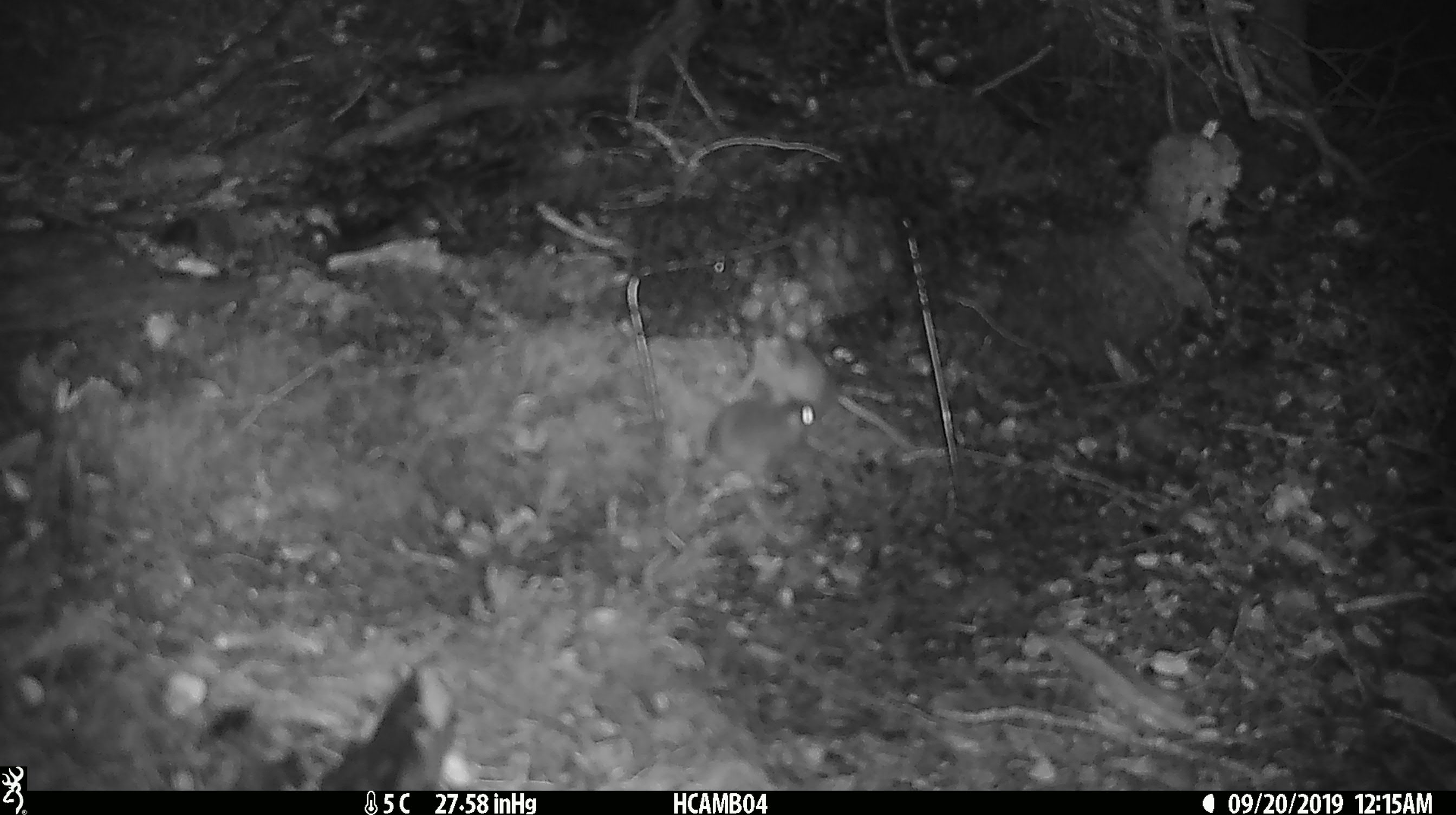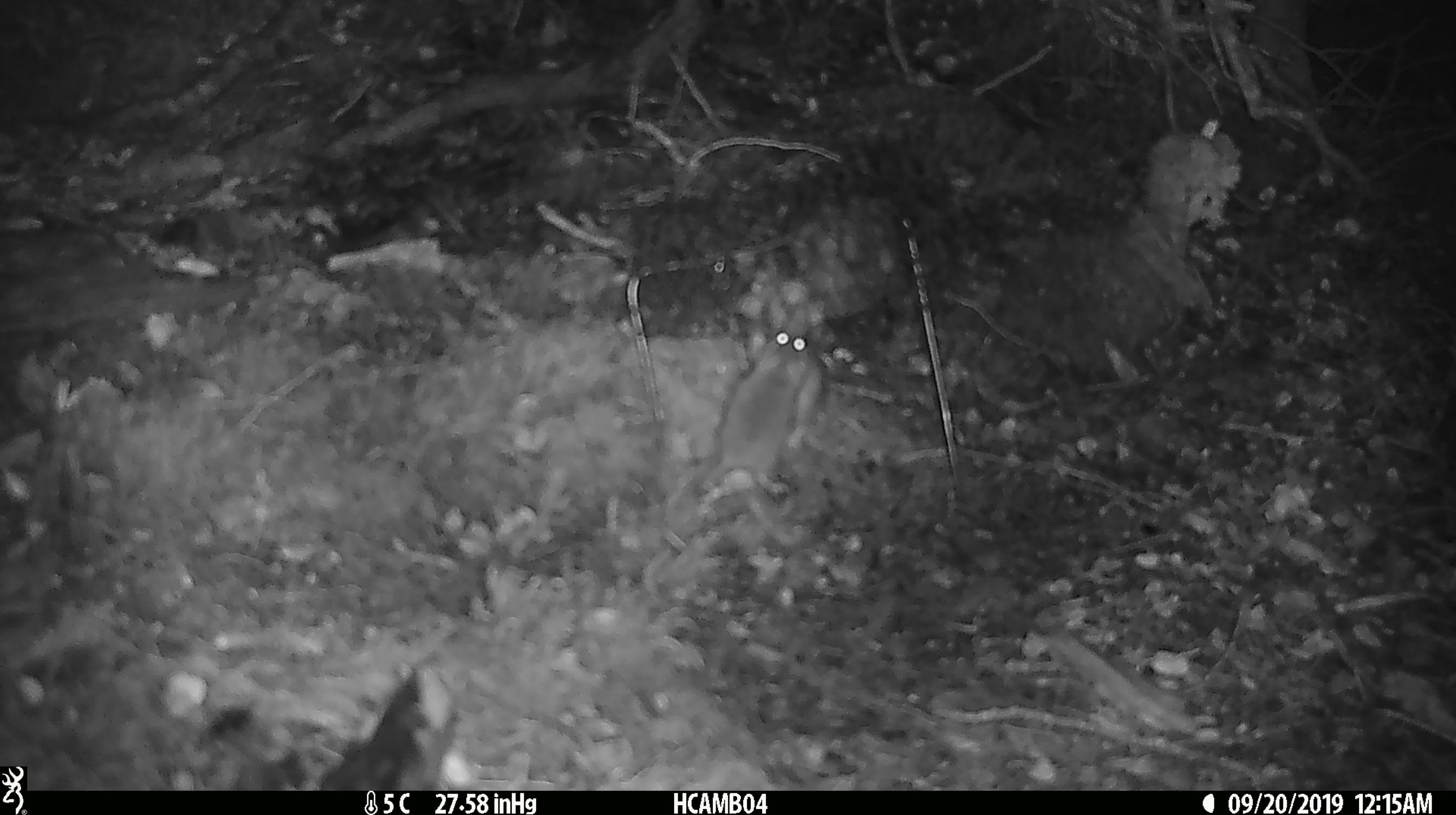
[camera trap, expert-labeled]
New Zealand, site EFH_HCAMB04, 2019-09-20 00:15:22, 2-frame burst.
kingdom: Animalia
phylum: Chordata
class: Mammalia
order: Rodentia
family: Muridae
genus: Mus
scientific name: Mus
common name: mouse